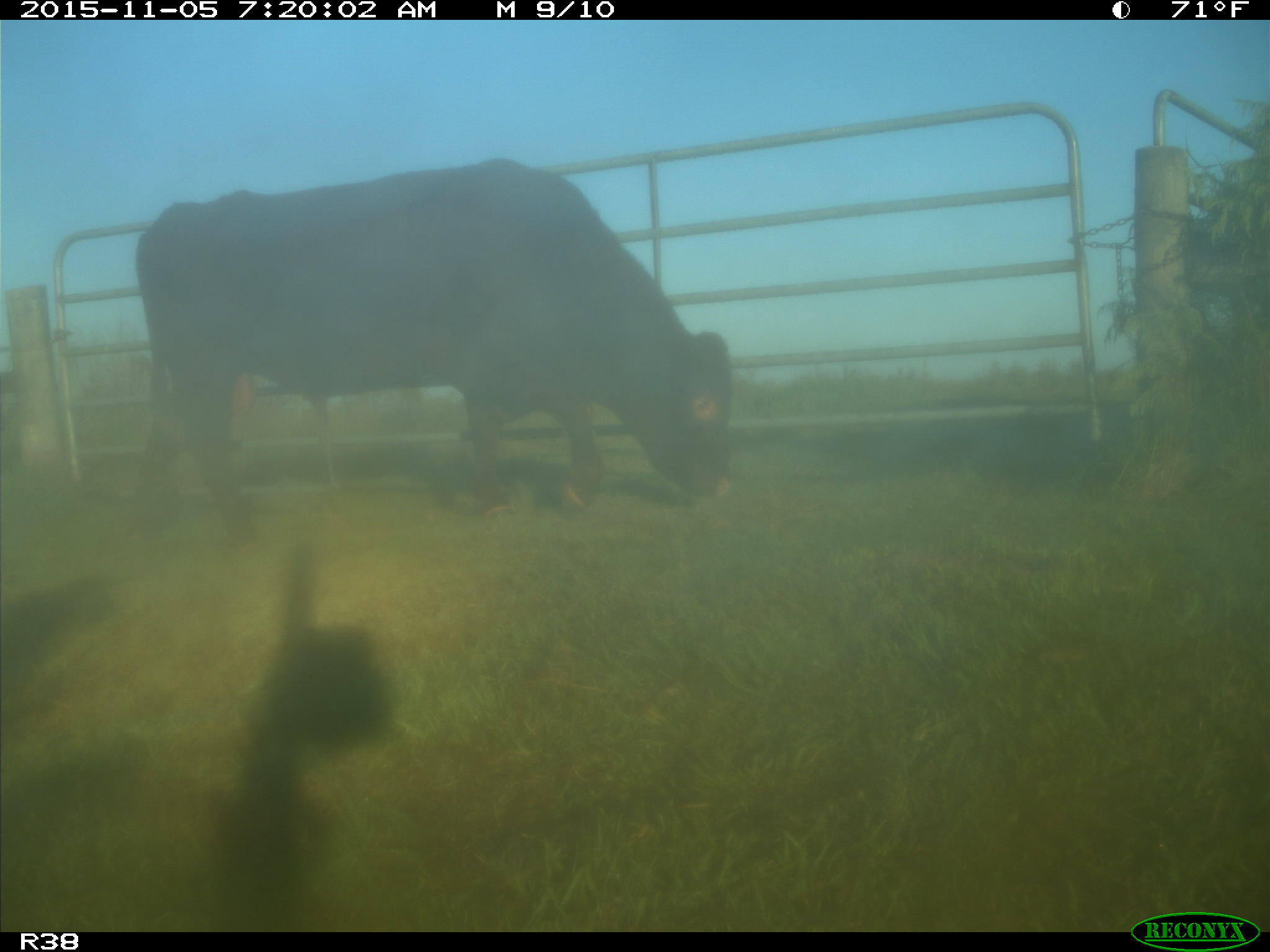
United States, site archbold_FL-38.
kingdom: Animalia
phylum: Chordata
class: Mammalia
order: Artiodactyla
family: Bovidae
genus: Bos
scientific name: Bos taurus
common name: domestic cow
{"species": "Bos taurus (domestic cow)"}